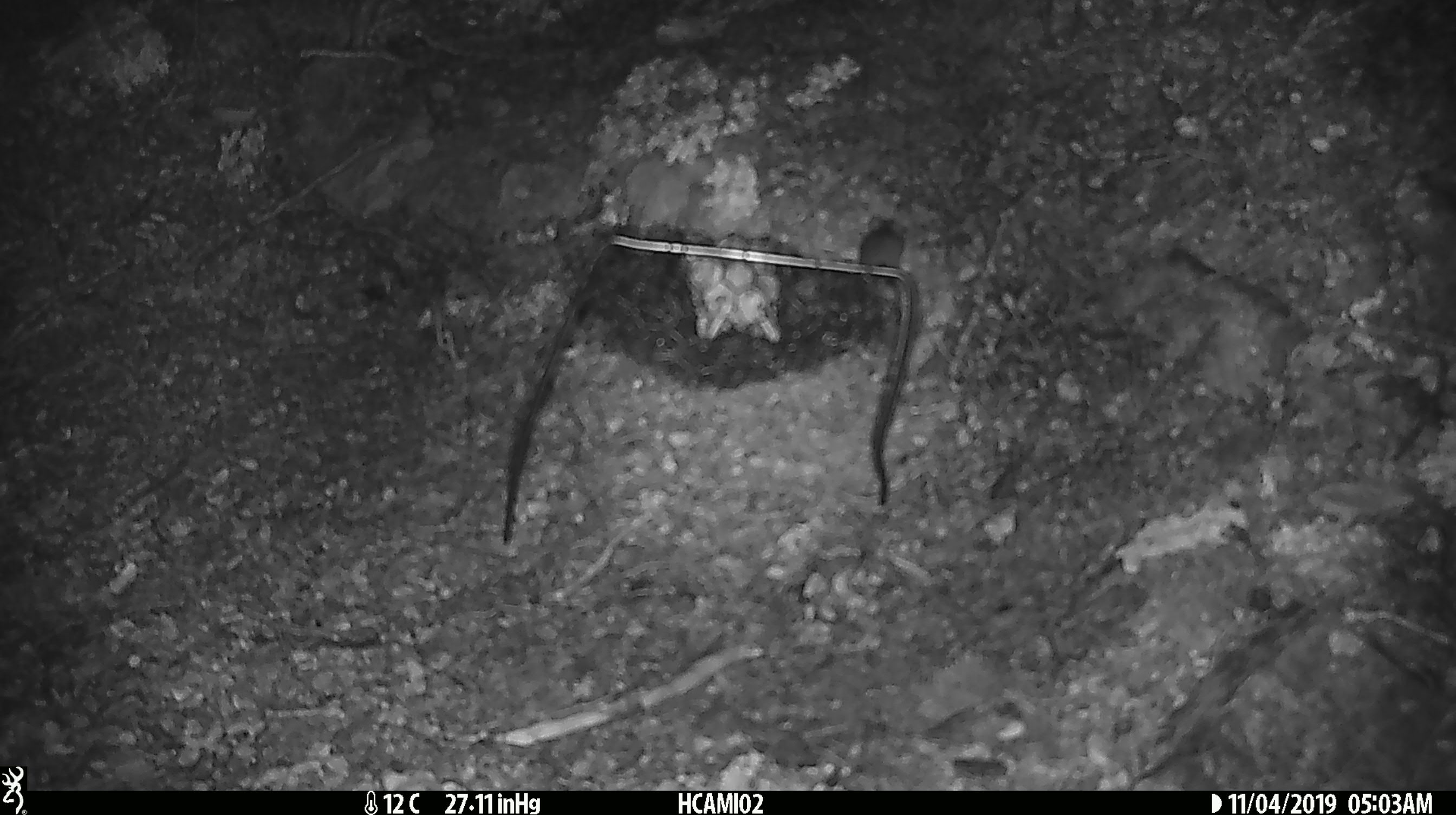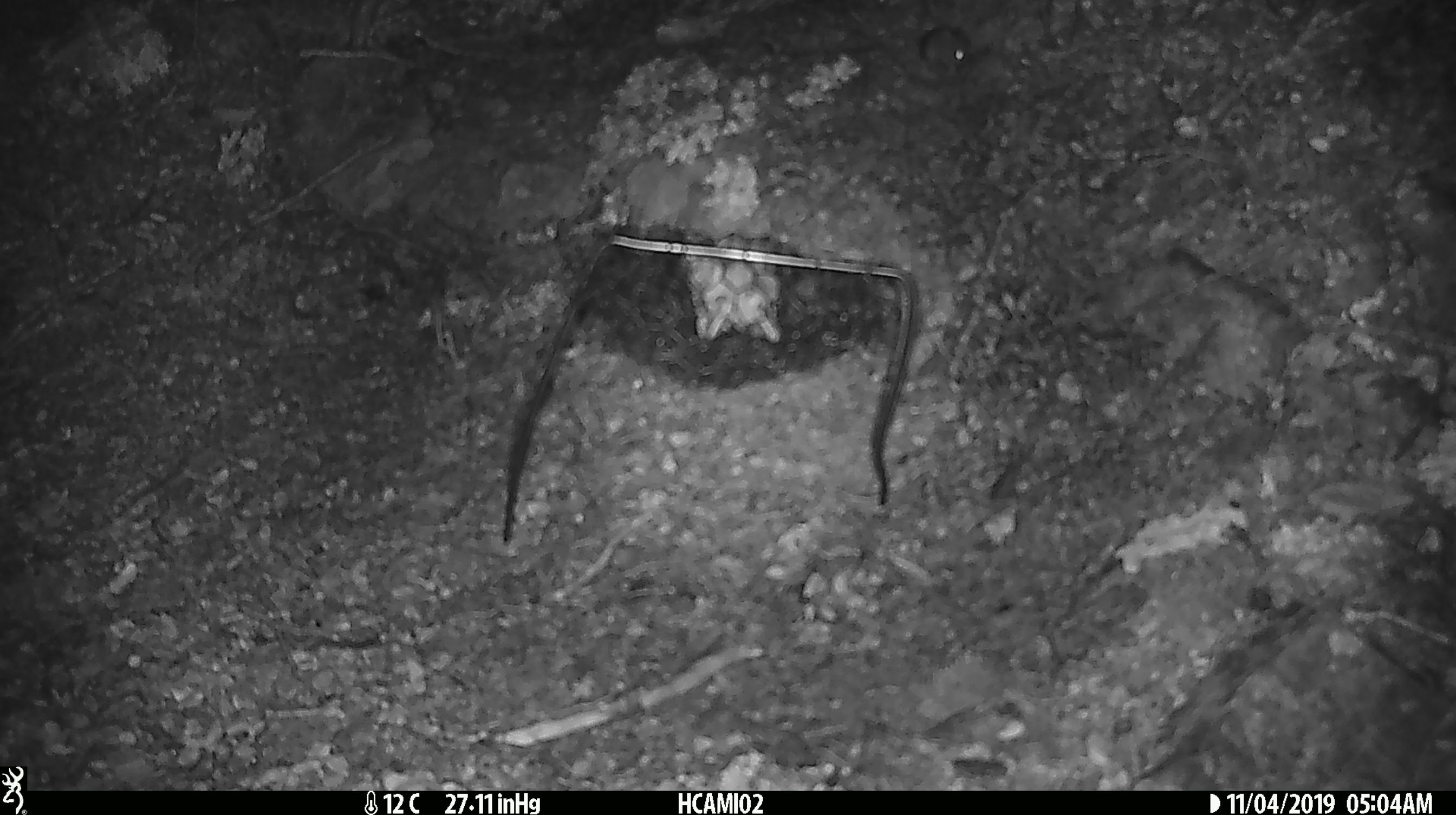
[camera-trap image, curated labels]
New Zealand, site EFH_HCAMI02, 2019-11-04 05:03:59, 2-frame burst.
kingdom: Animalia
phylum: Chordata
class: Mammalia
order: Rodentia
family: Muridae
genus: Mus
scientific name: Mus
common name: mouse